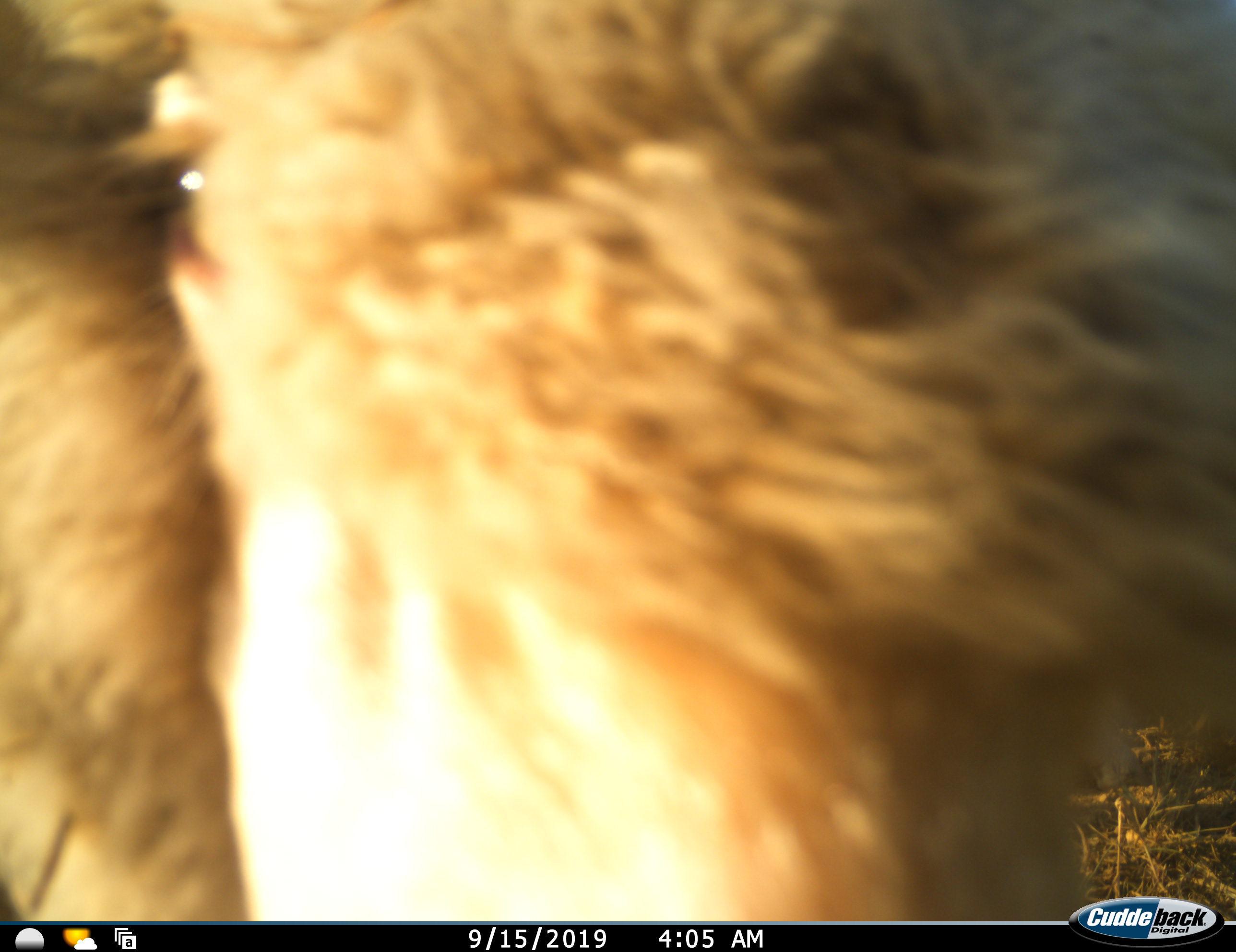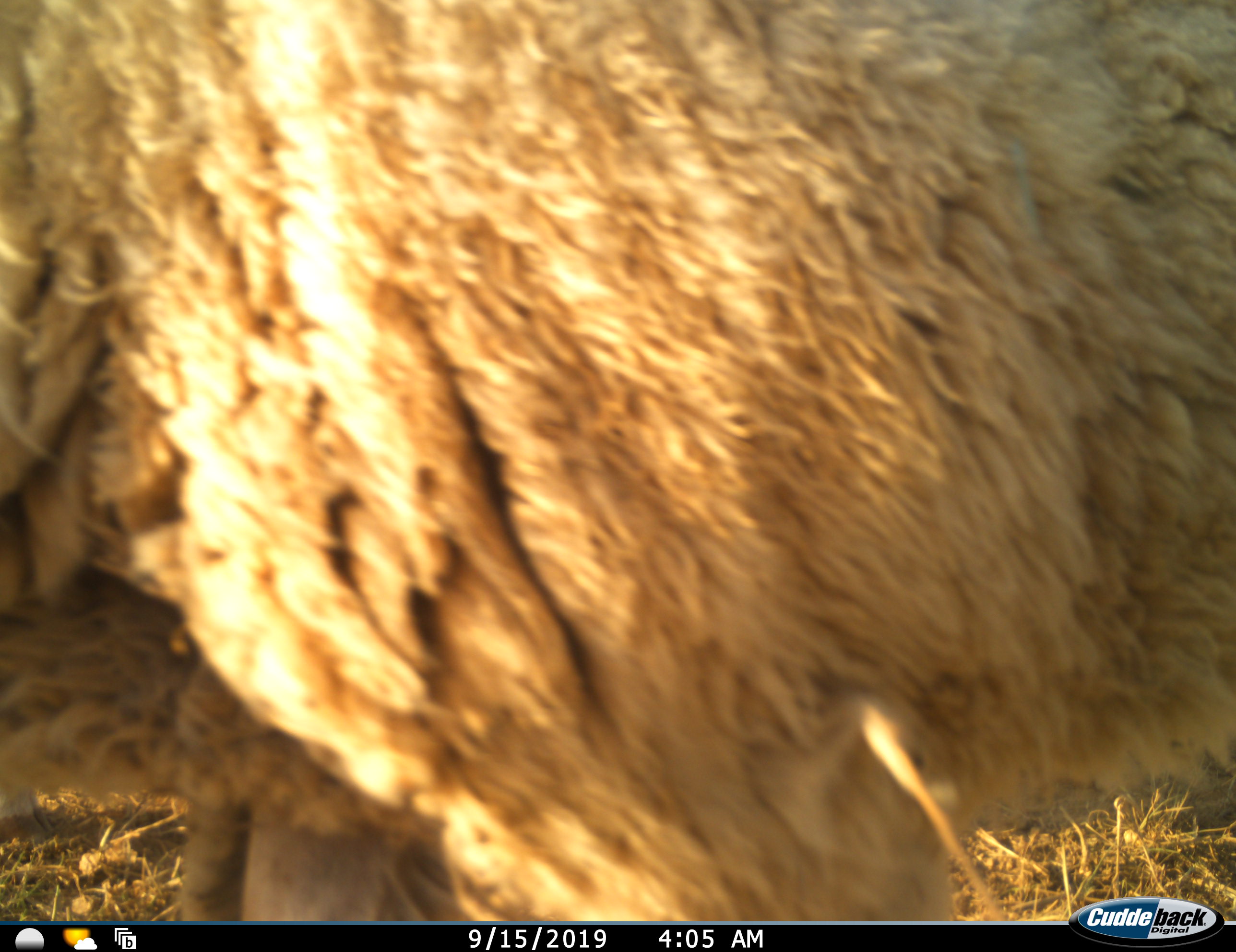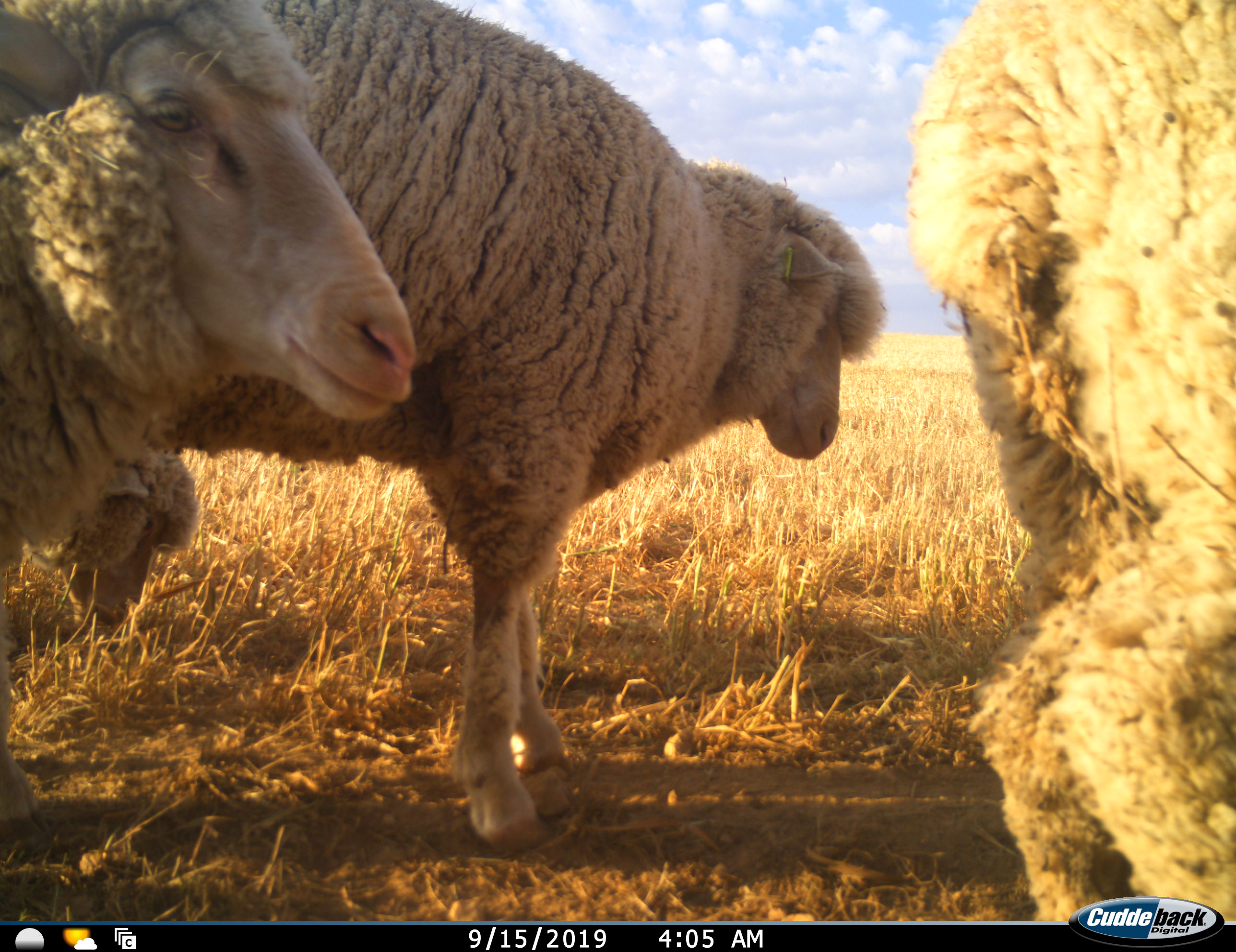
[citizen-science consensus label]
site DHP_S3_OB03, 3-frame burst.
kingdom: Animalia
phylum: Chordata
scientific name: Vertebrata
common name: domestic animal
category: domesticanimal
Domesticanimal (domestic animal) (Vertebrata), count 3. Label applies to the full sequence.